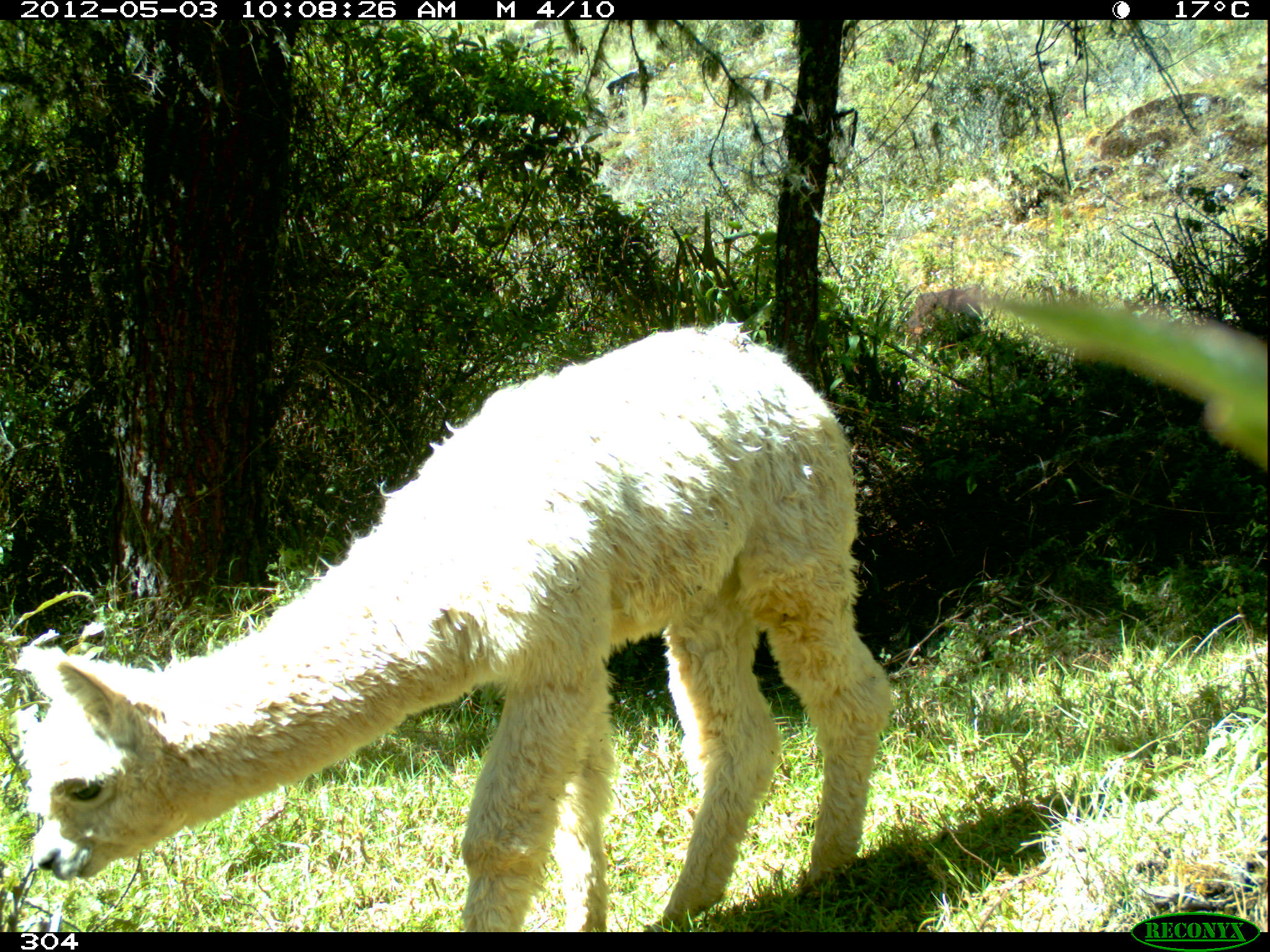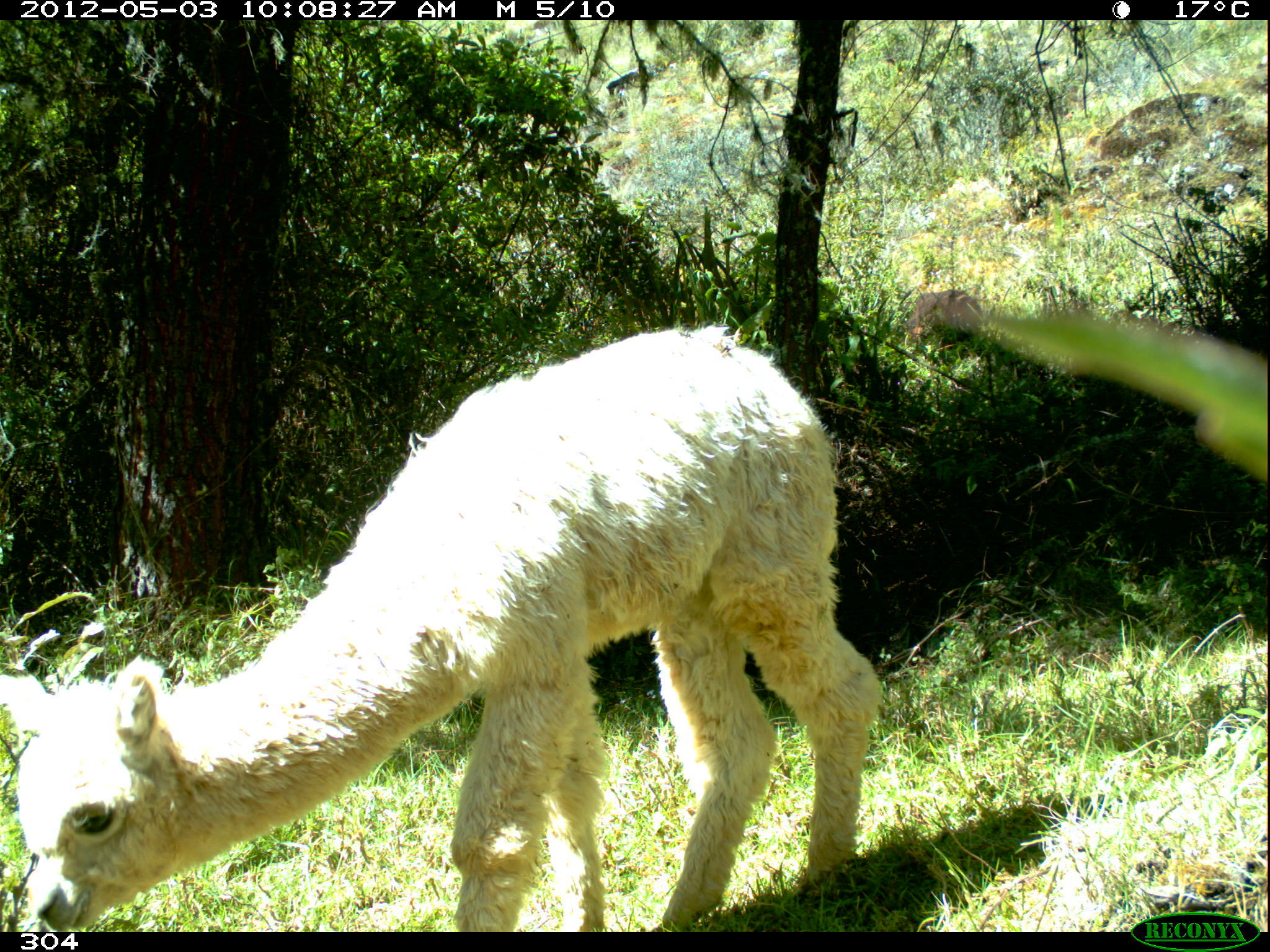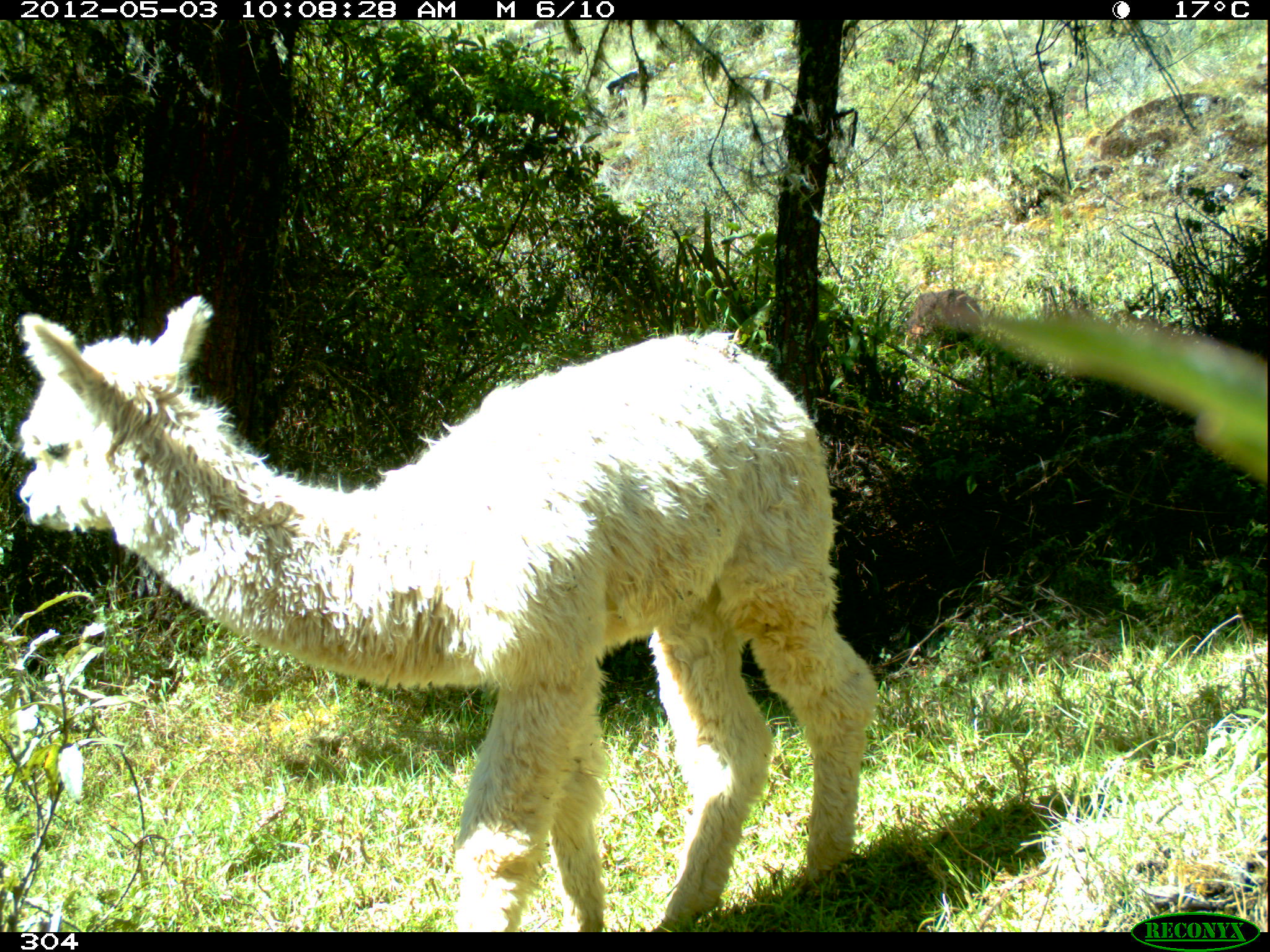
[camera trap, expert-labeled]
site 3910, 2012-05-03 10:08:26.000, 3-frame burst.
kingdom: Animalia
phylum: Chordata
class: Mammalia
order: Artiodactyla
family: Camelidae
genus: Vicugna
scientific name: Vicugna pacos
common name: alpaca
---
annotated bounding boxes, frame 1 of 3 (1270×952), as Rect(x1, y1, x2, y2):
vicugna pacos: Rect(13, 315, 893, 931)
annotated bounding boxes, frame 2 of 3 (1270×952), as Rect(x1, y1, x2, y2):
vicugna pacos: Rect(0, 321, 883, 930)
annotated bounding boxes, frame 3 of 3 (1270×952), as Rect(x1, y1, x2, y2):
vicugna pacos: Rect(15, 291, 879, 932)